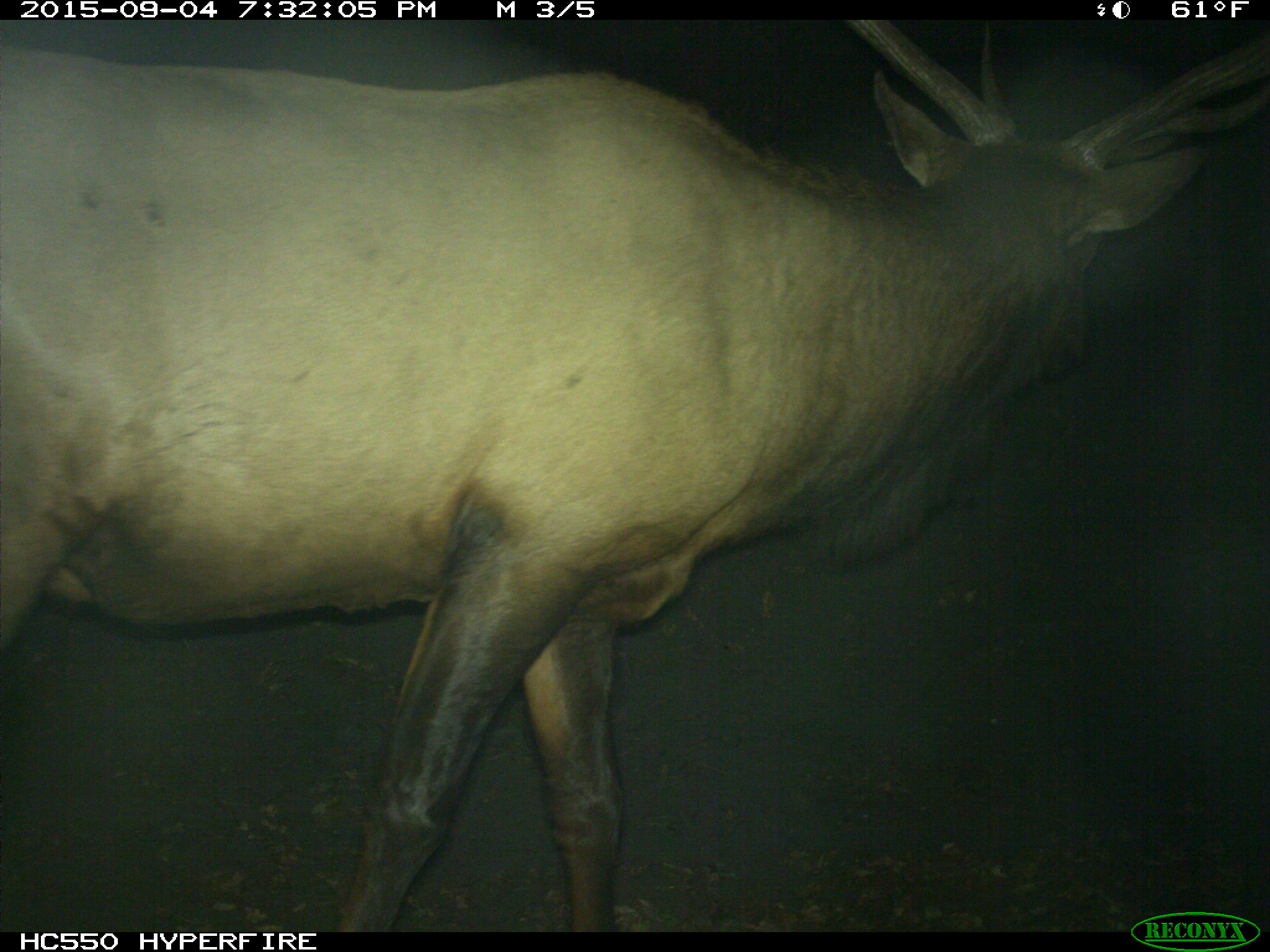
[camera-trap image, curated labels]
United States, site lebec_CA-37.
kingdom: Animalia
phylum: Chordata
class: Mammalia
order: Artiodactyla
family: Cervidae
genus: Cervus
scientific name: Cervus canadensis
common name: elk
Cervus canadensis (elk).